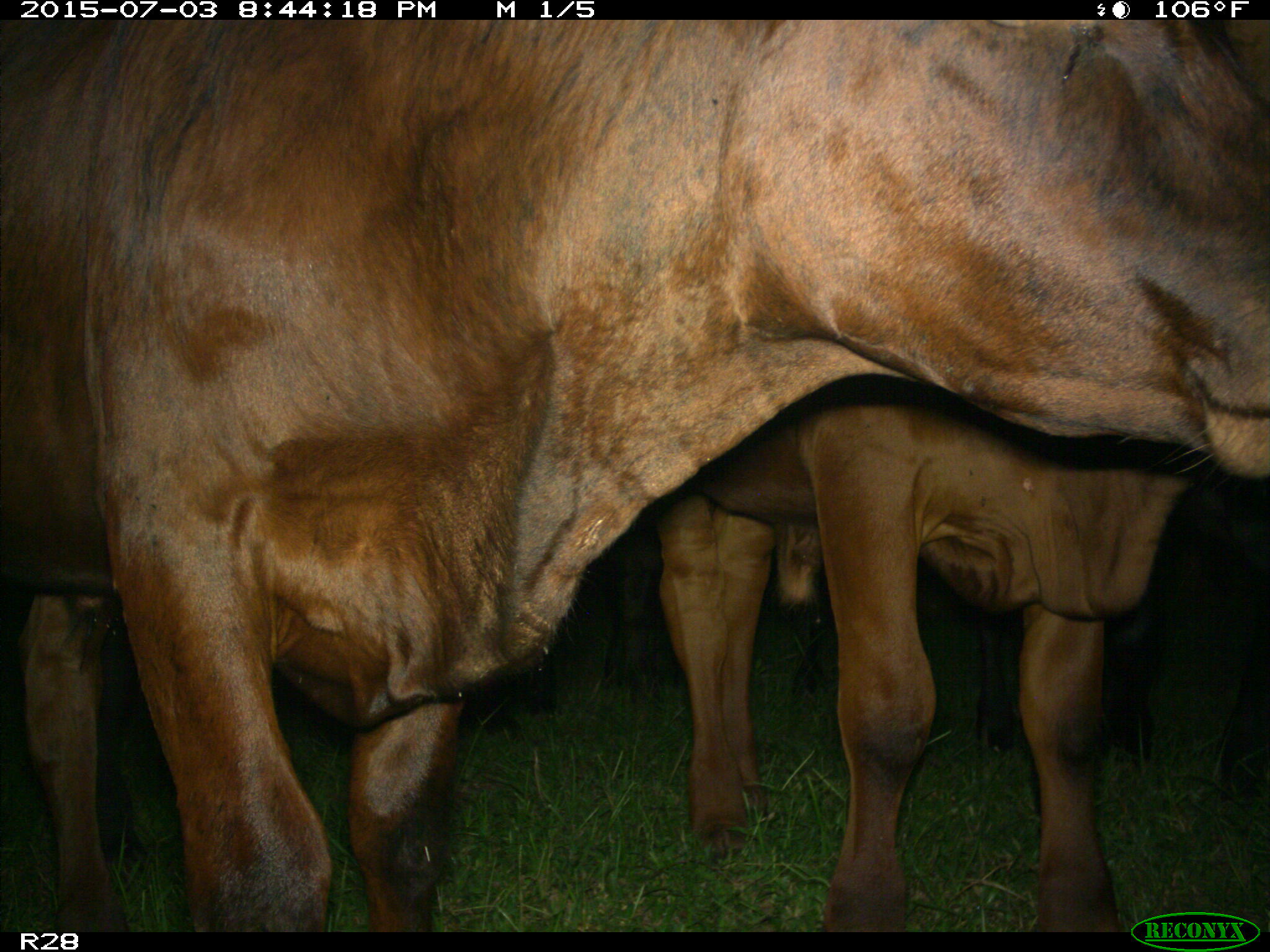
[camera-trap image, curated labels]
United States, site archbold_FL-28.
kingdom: Animalia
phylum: Chordata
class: Mammalia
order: Artiodactyla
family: Bovidae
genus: Bos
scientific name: Bos taurus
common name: domestic cow